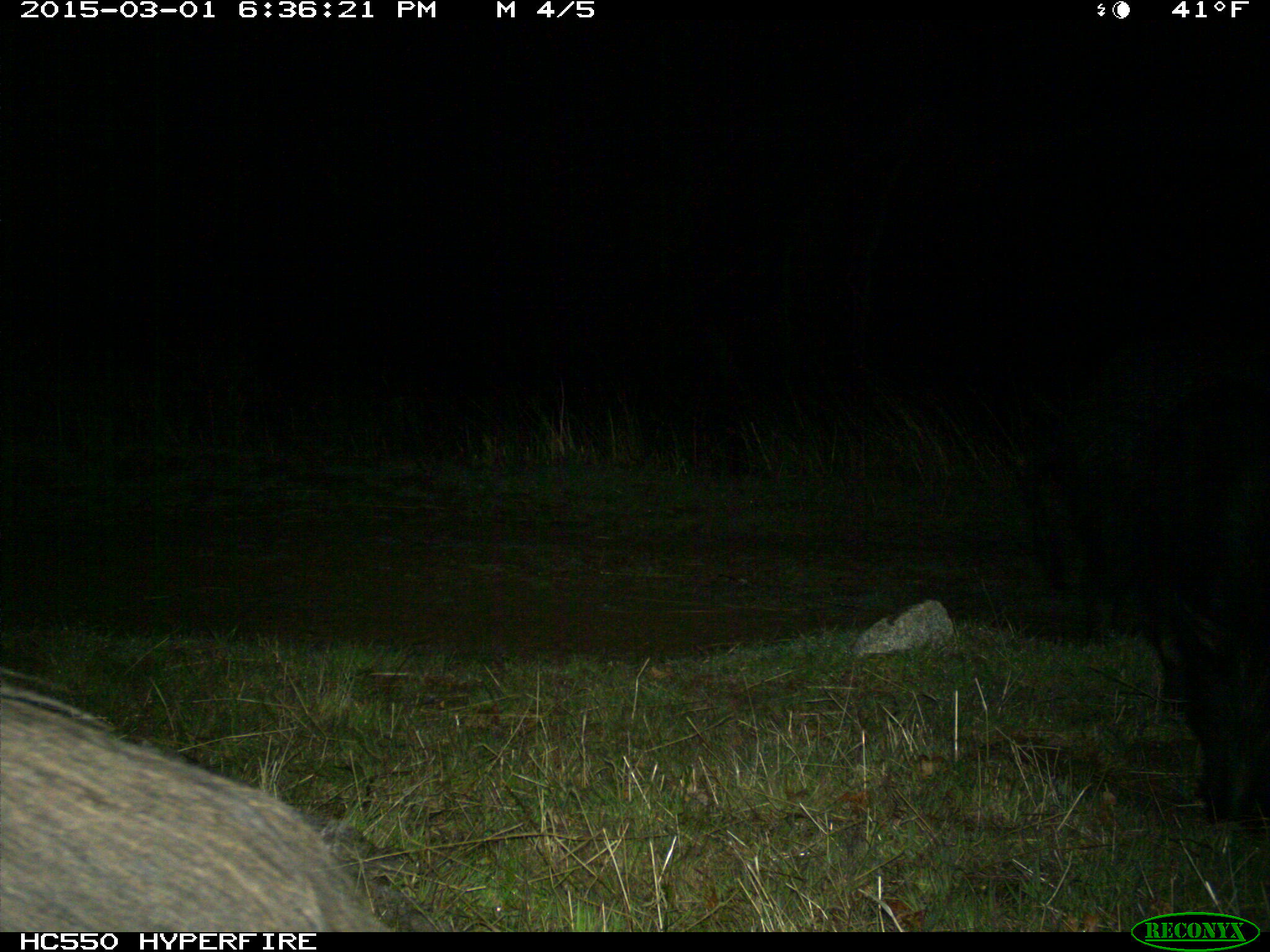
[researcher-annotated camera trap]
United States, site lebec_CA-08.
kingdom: Animalia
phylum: Chordata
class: Mammalia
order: Artiodactyla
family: Suidae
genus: Sus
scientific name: Sus scrofa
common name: wild boar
Sus scrofa (wild boar).